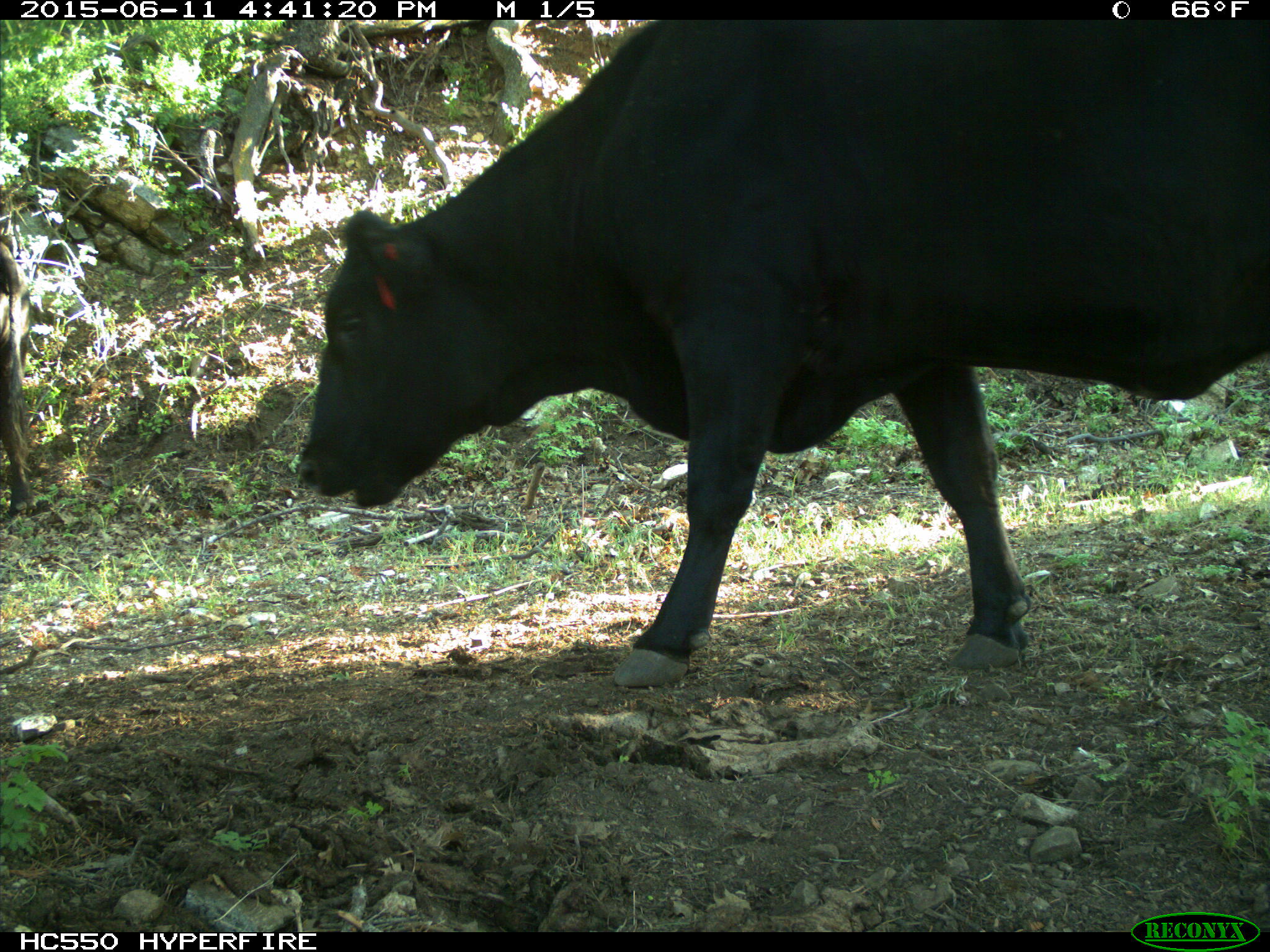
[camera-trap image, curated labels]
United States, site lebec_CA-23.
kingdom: Animalia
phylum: Chordata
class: Mammalia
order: Artiodactyla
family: Bovidae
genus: Bos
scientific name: Bos taurus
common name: domestic cow